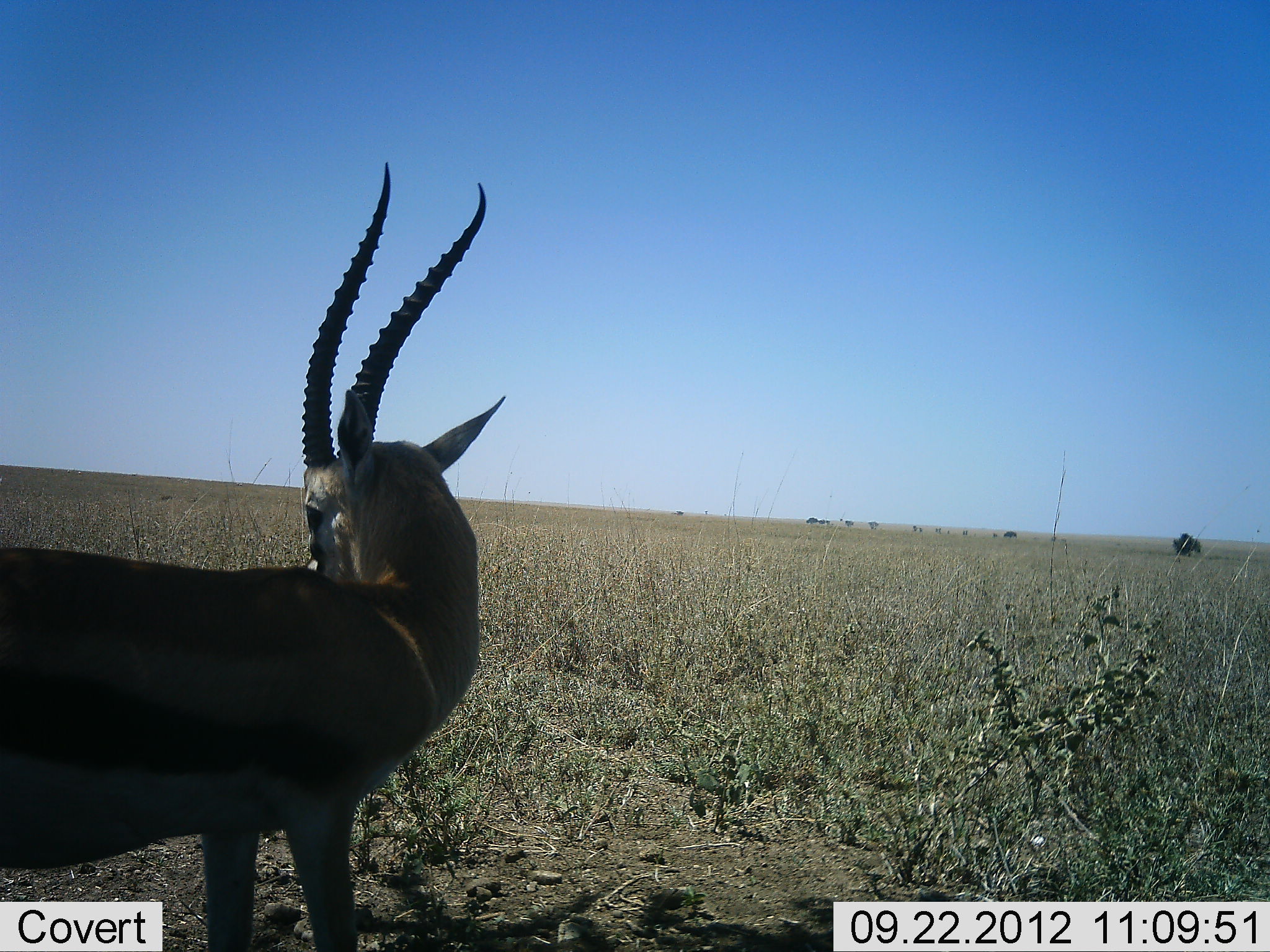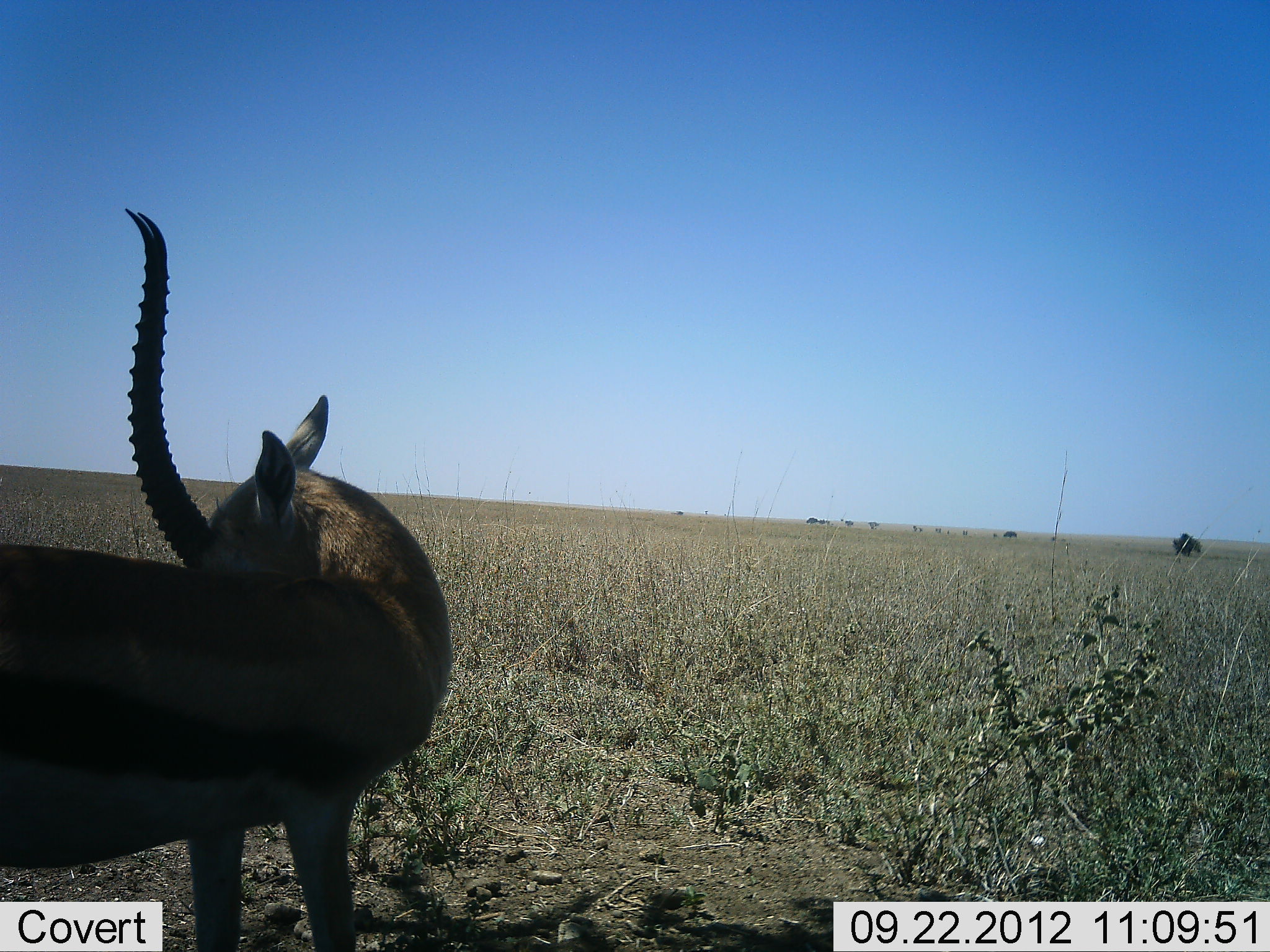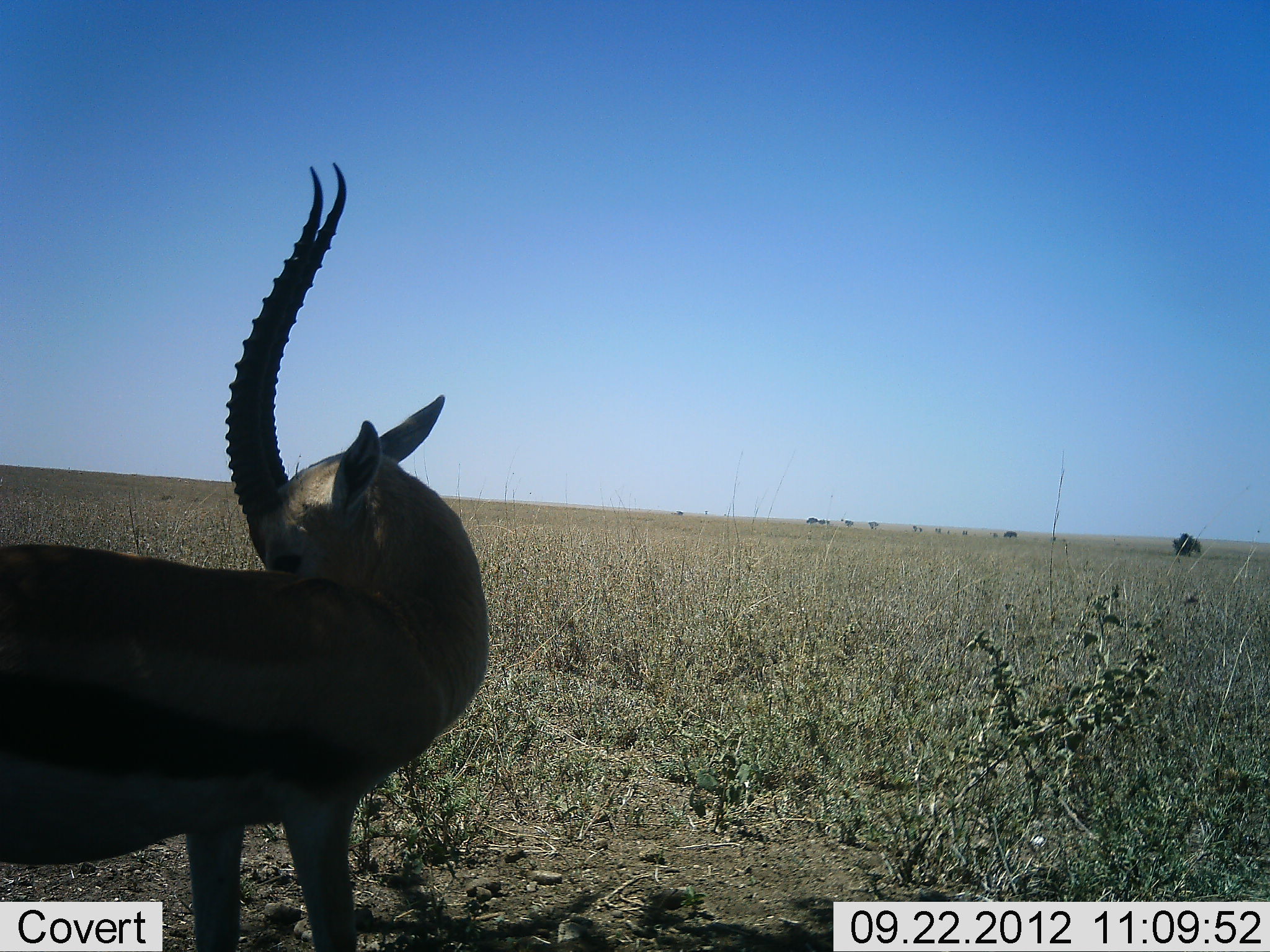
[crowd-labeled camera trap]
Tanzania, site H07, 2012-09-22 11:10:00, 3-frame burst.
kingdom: Animalia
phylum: Chordata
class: Mammalia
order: Artiodactyla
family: Bovidae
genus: Eudorcas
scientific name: Eudorcas thomsonii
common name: thomson's gazelle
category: gazellethomsons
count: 1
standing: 90%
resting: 0%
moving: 10%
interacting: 0%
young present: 0%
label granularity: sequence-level